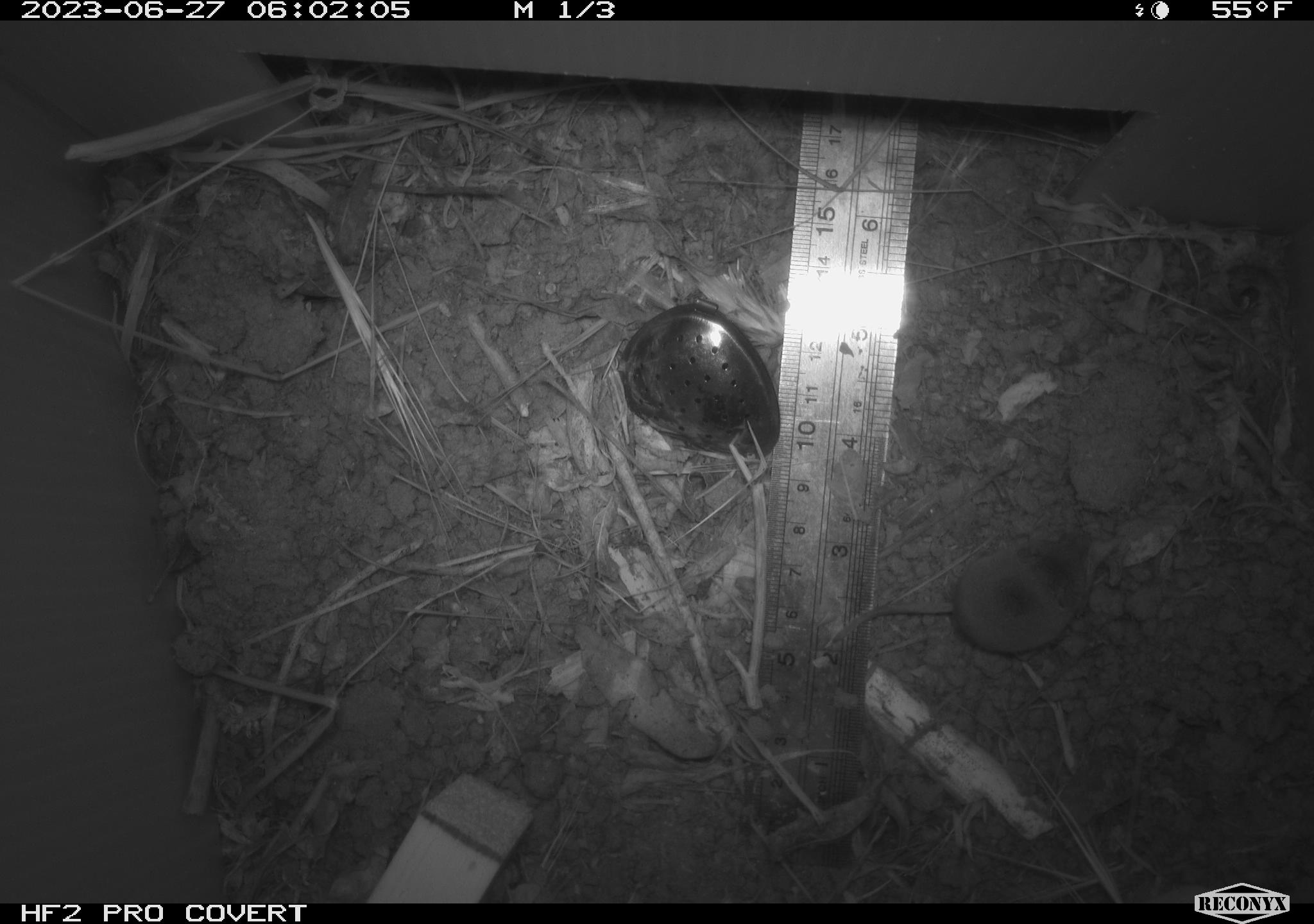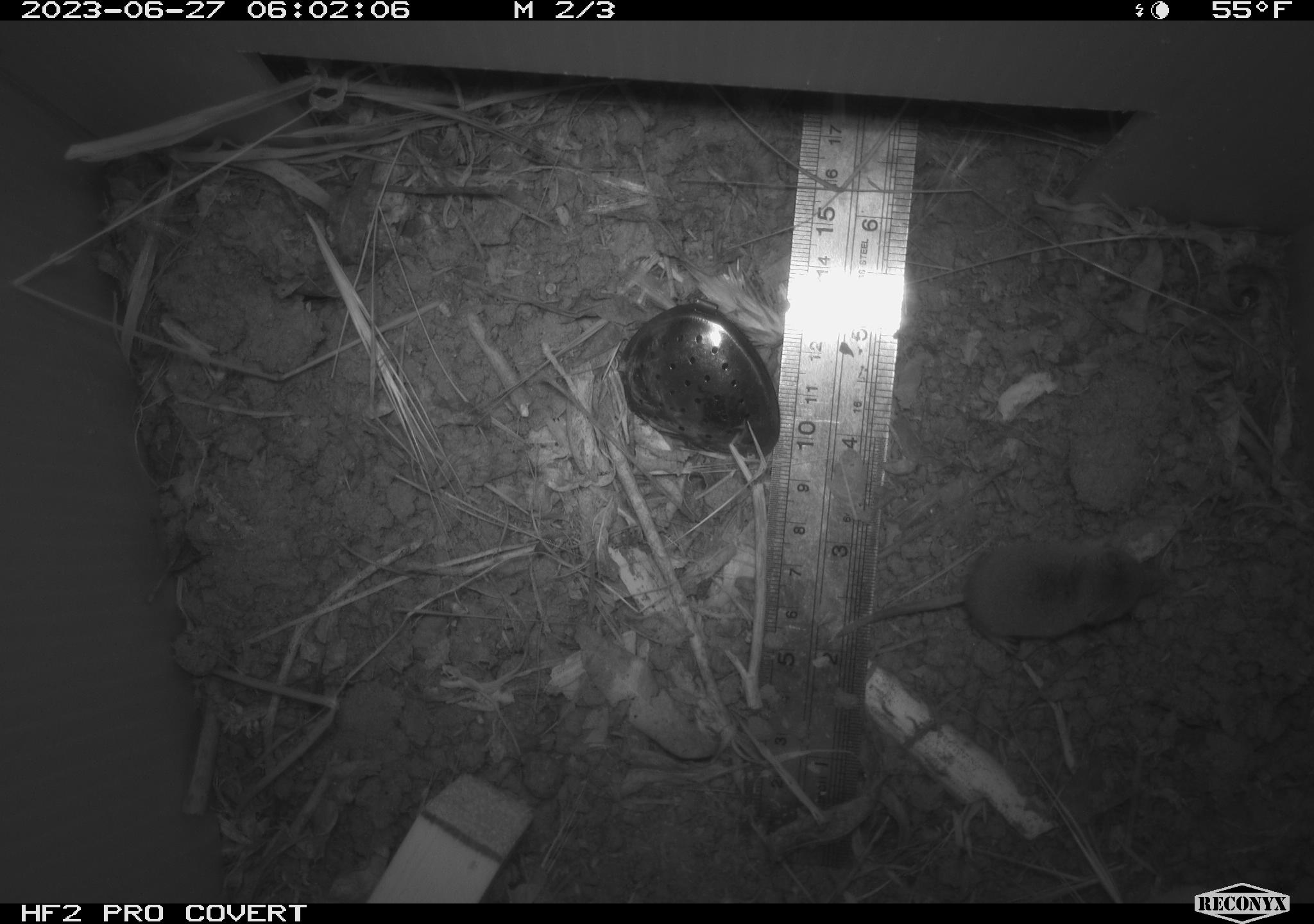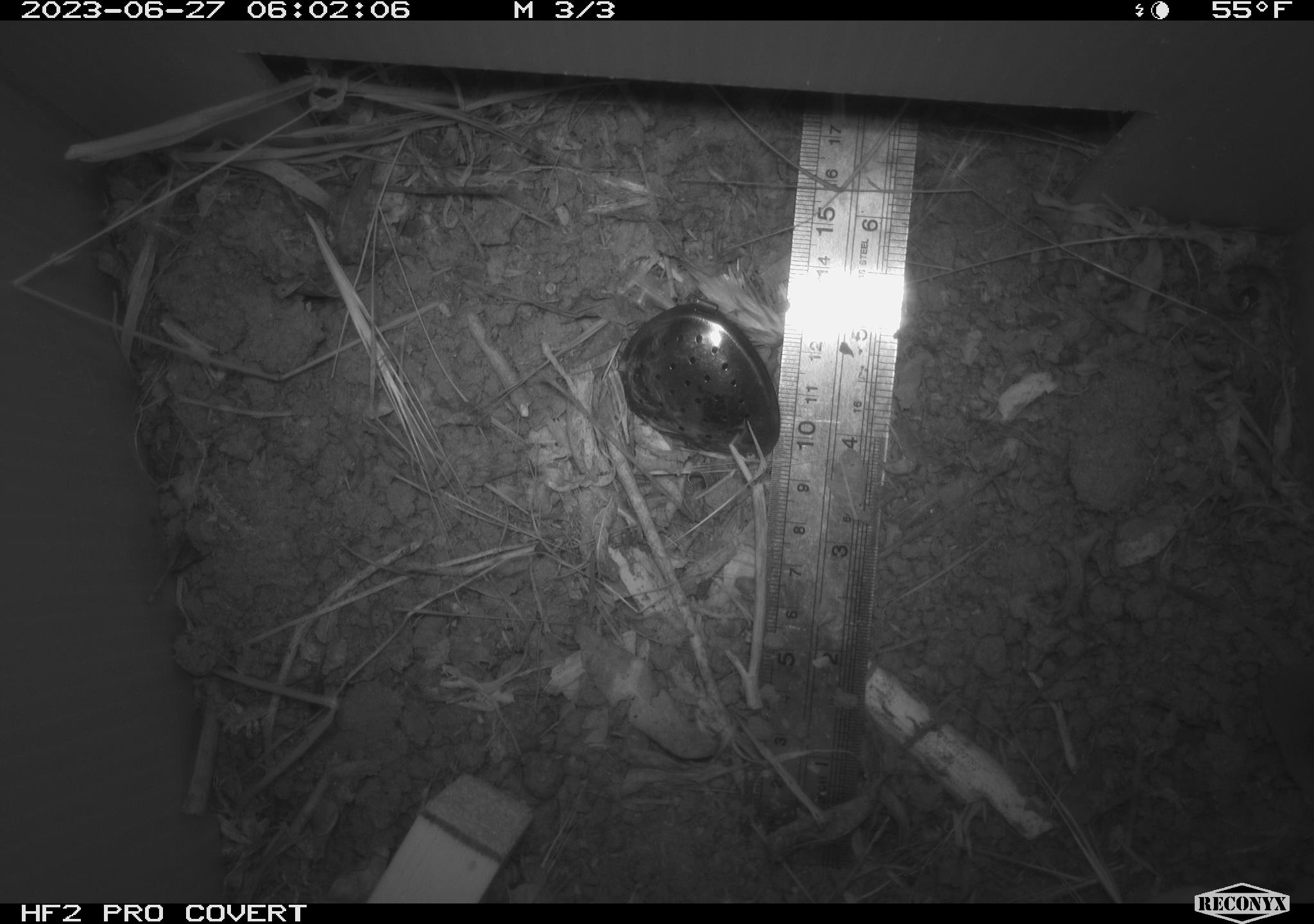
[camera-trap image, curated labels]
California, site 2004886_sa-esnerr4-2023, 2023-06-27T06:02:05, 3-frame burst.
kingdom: Animalia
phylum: Chordata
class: Mammalia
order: Eulipotyphla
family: Soricidae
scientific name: Soricidae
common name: shrews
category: soricidae family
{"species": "soricidae family (shrews) (Soricidae)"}